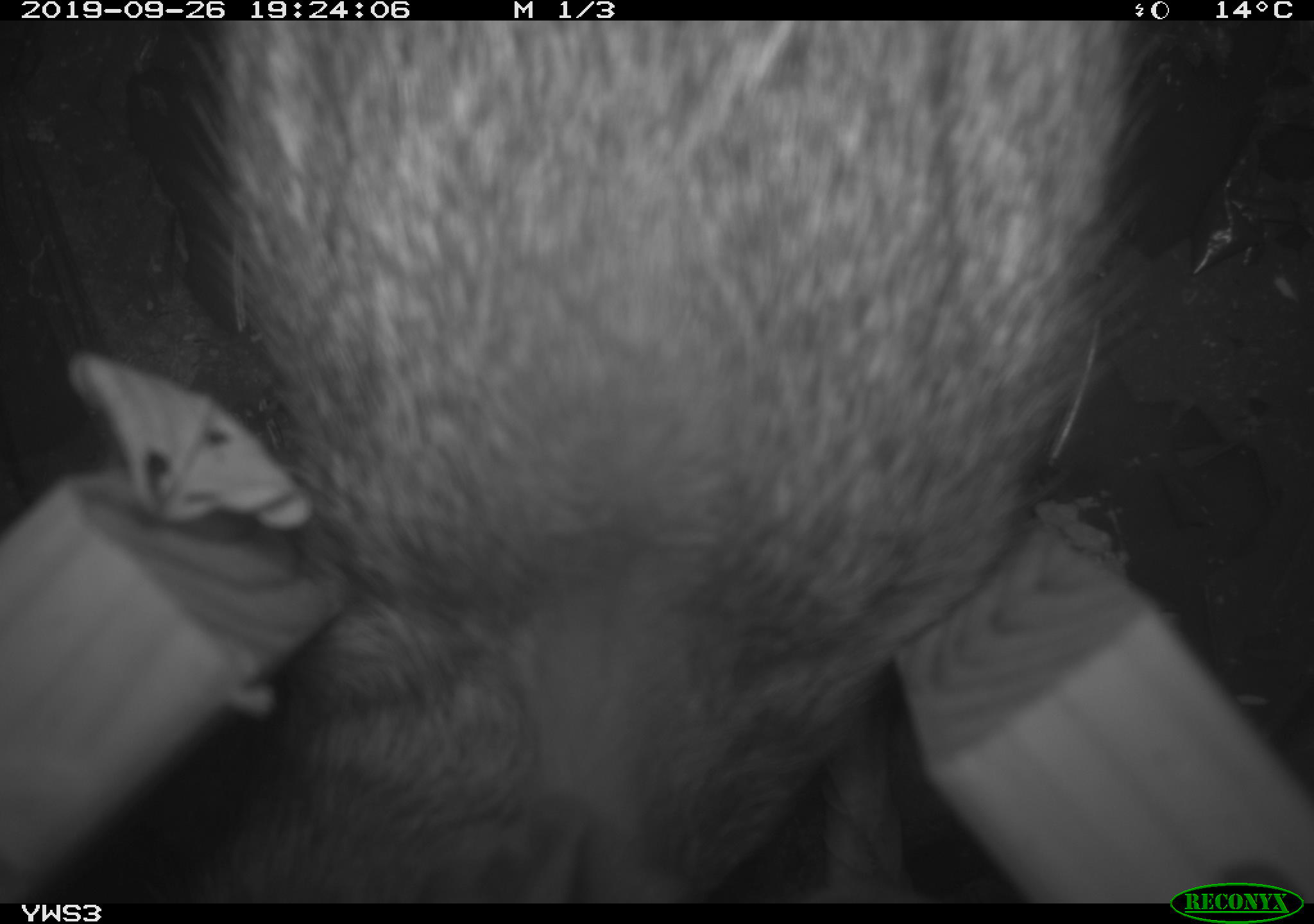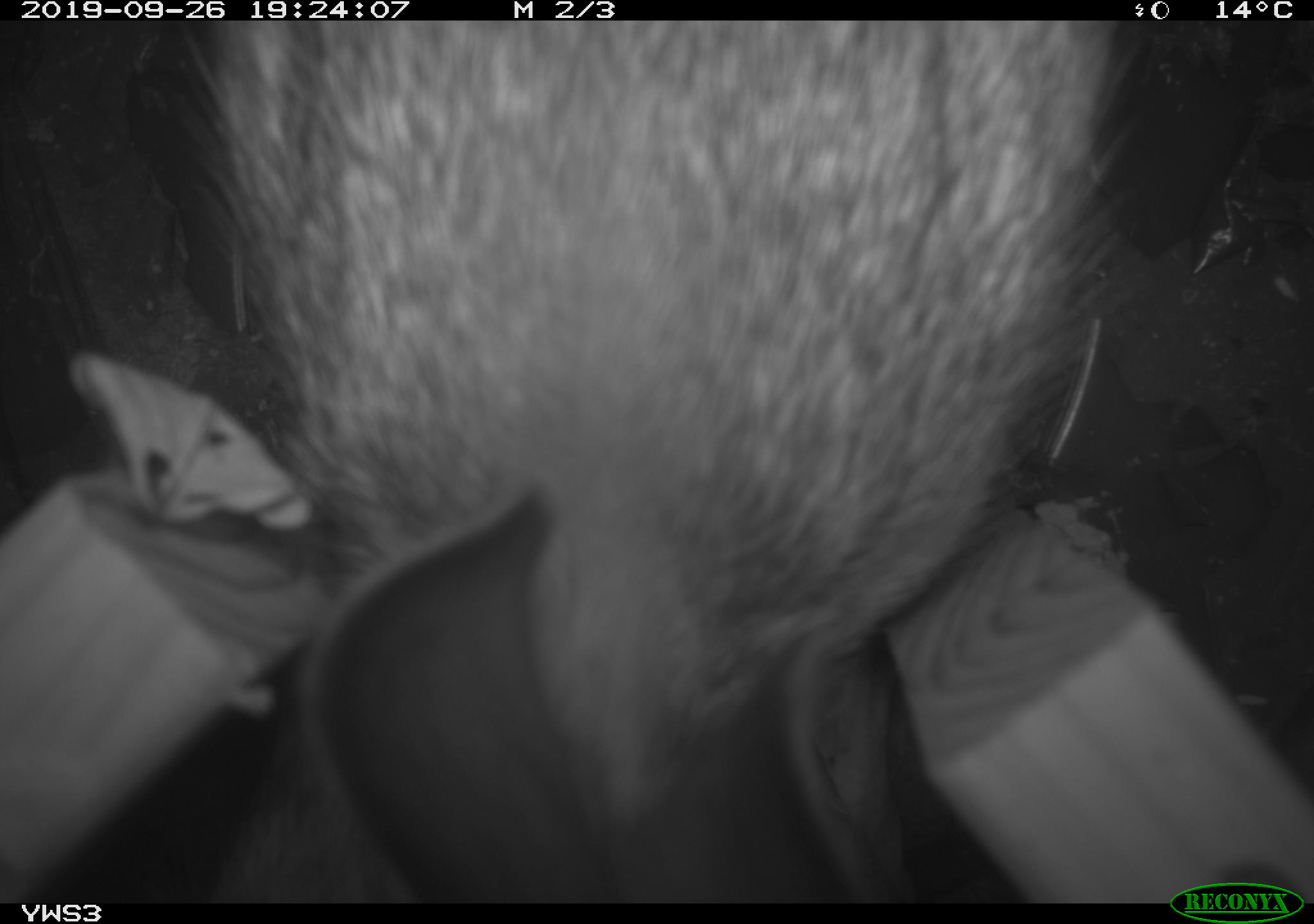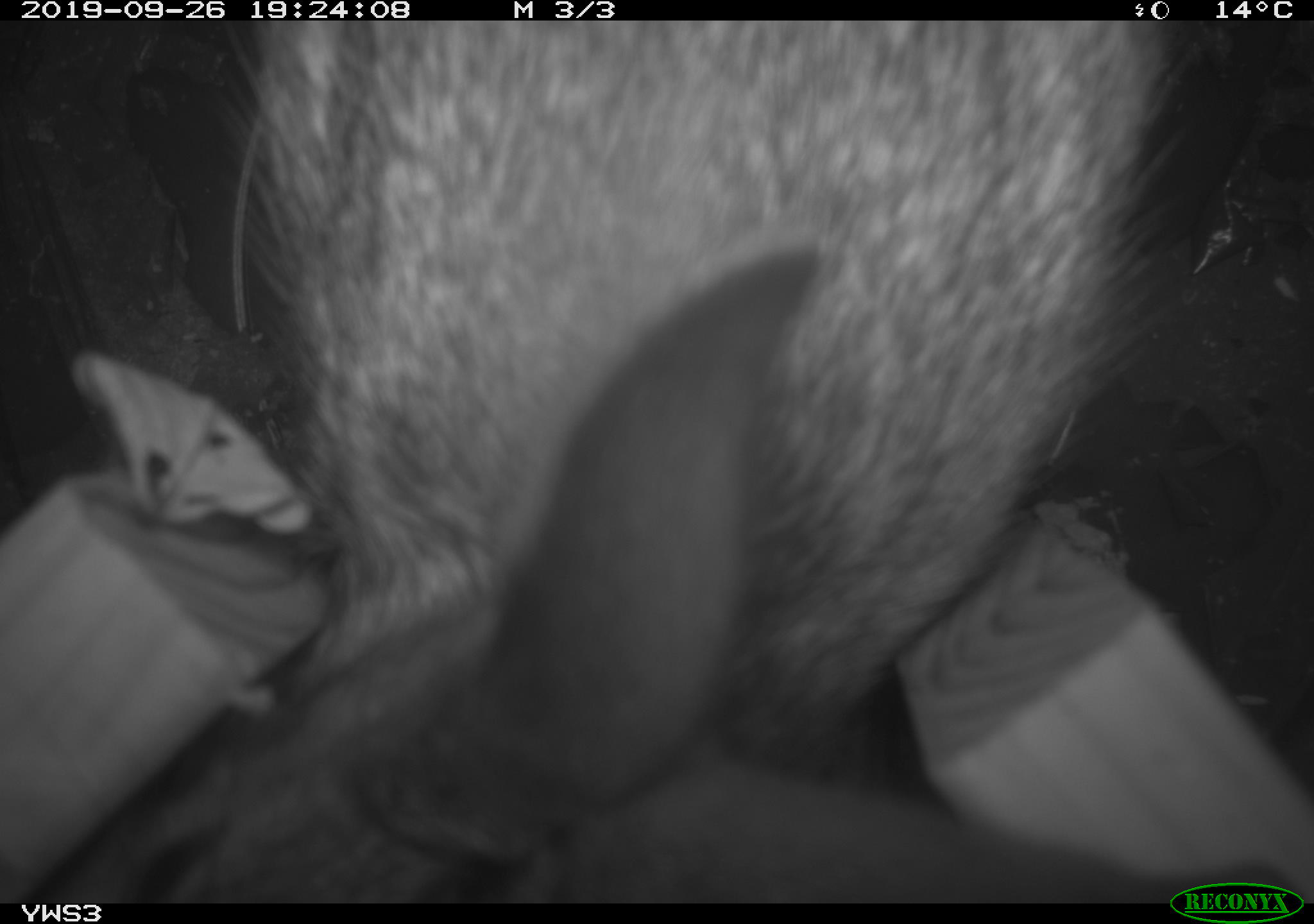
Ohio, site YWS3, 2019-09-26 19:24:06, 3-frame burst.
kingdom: Animalia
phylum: Chordata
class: Mammalia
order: Lagomorpha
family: Leporidae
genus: Sylvilagus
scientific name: Sylvilagus floridanus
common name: eastern cottontail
Eastern cottontail (Sylvilagus floridanus).